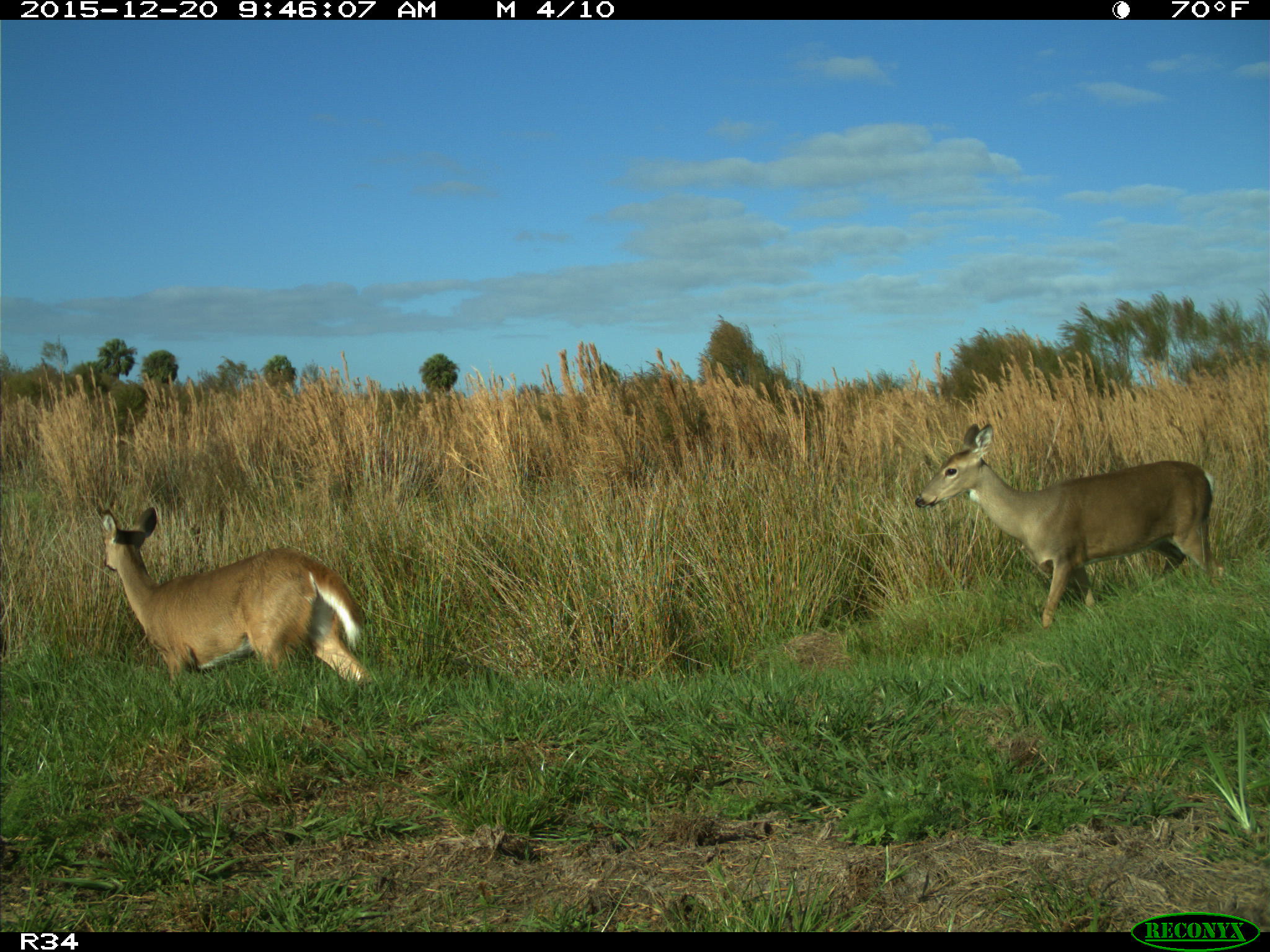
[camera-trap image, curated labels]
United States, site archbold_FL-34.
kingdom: Animalia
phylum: Chordata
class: Mammalia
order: Artiodactyla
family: Cervidae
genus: Odocoileus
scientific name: Odocoileus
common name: deer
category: unidentified deer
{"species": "unidentified deer (deer) (Odocoileus)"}